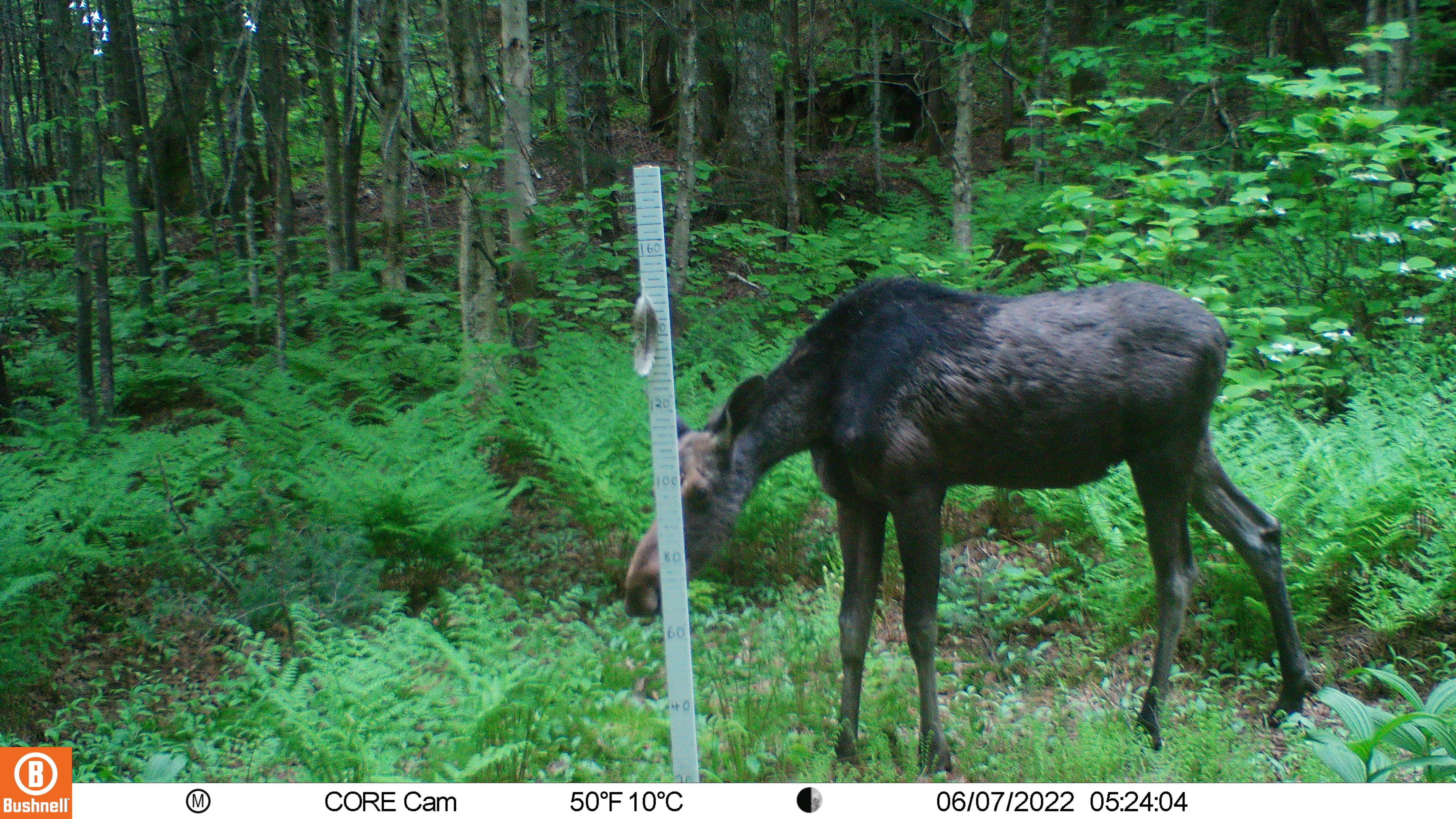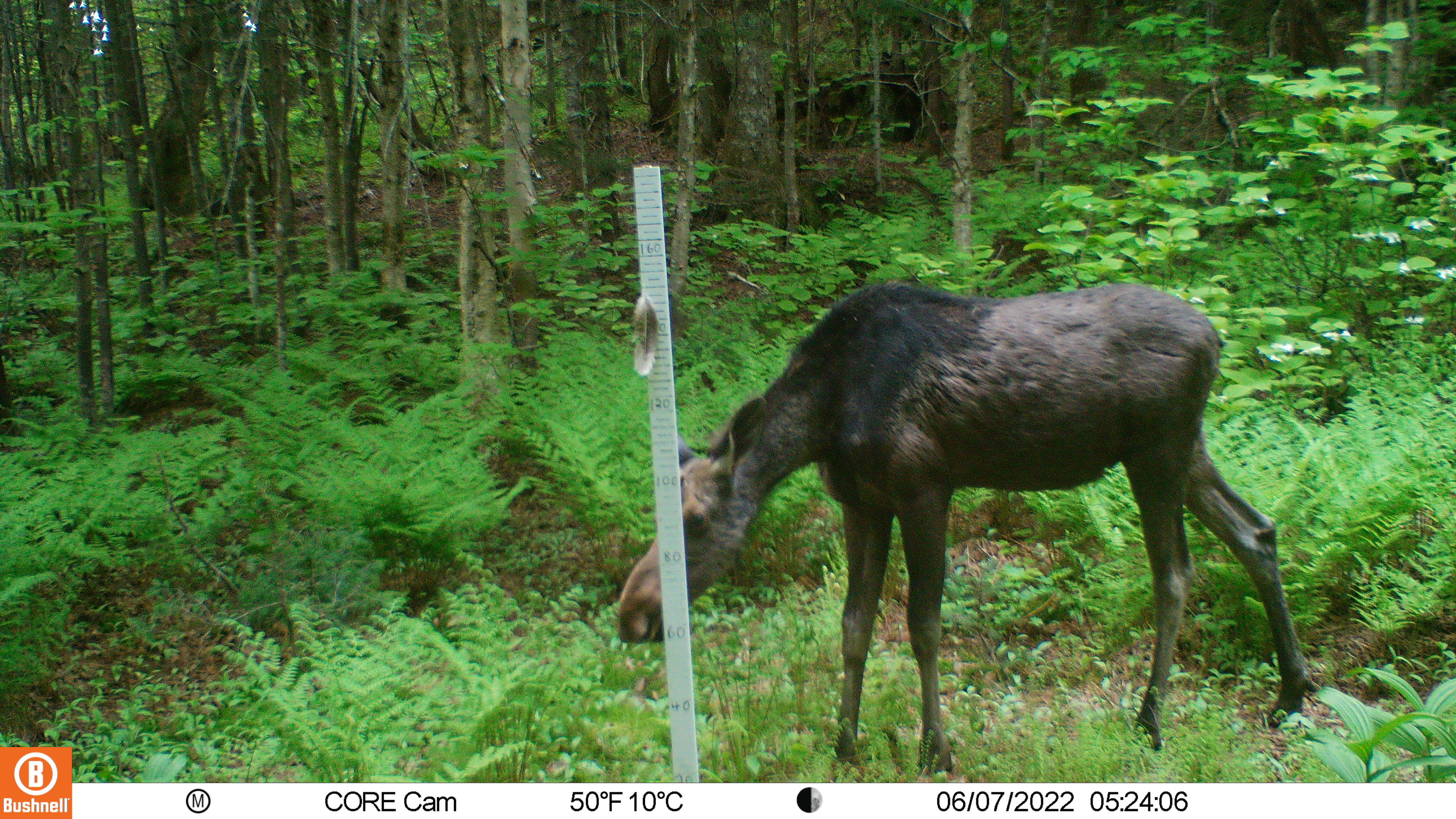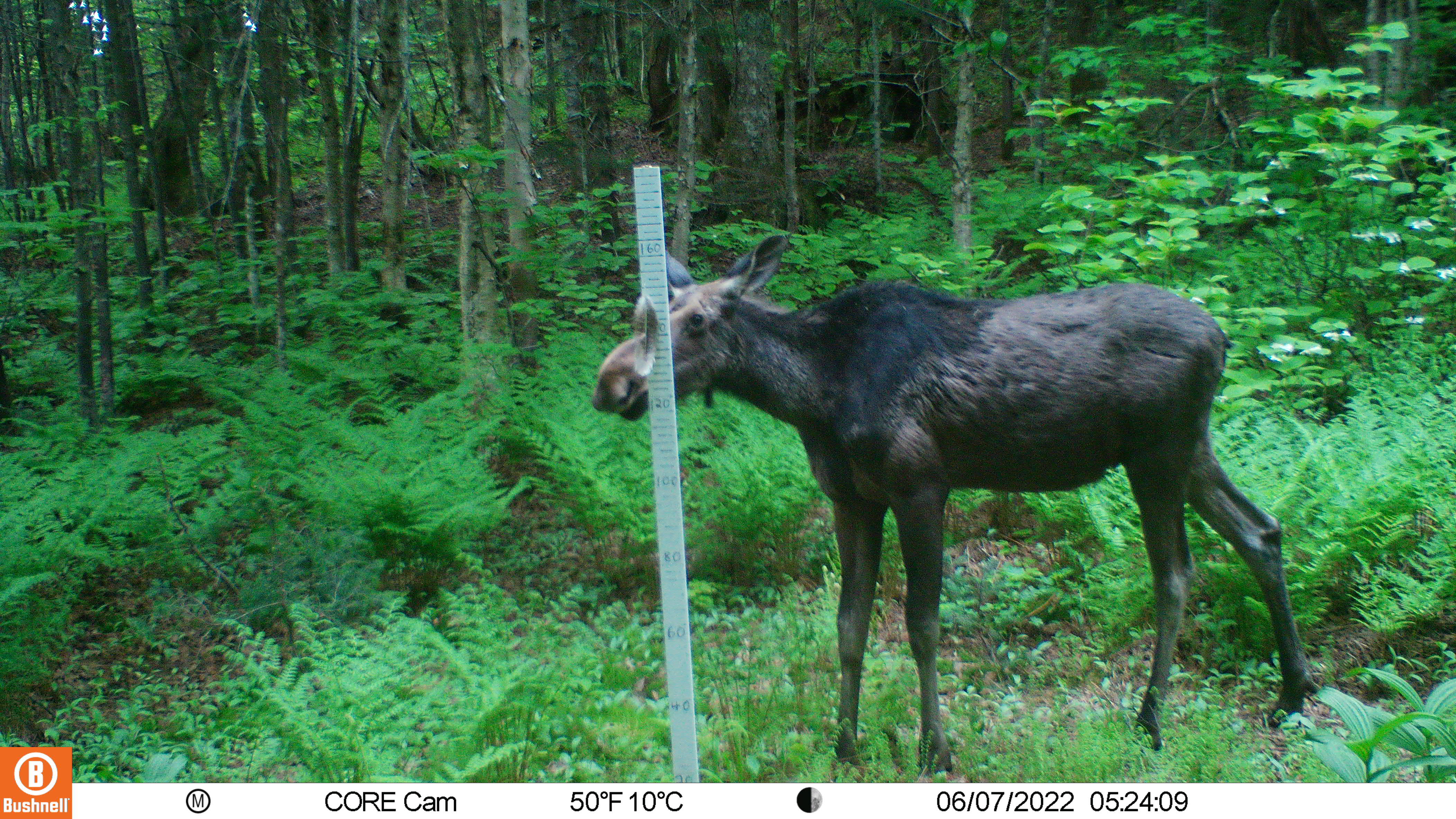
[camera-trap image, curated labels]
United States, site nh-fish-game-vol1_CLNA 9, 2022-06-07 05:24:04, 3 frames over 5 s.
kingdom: Animalia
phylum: Chordata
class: Mammalia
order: Artiodactyla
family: Cervidae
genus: Alces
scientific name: Alces alces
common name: moose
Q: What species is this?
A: Moose (Alces alces).